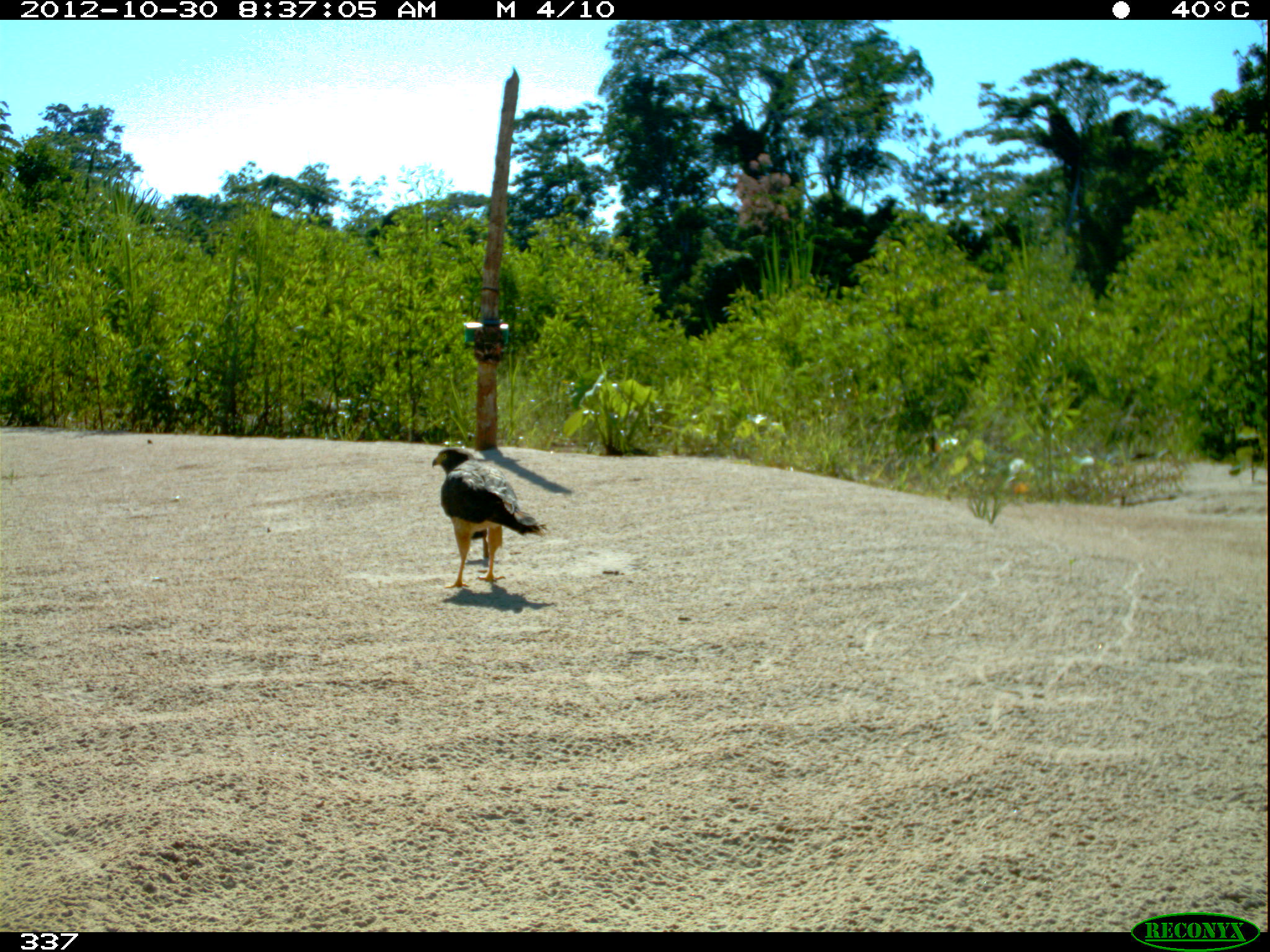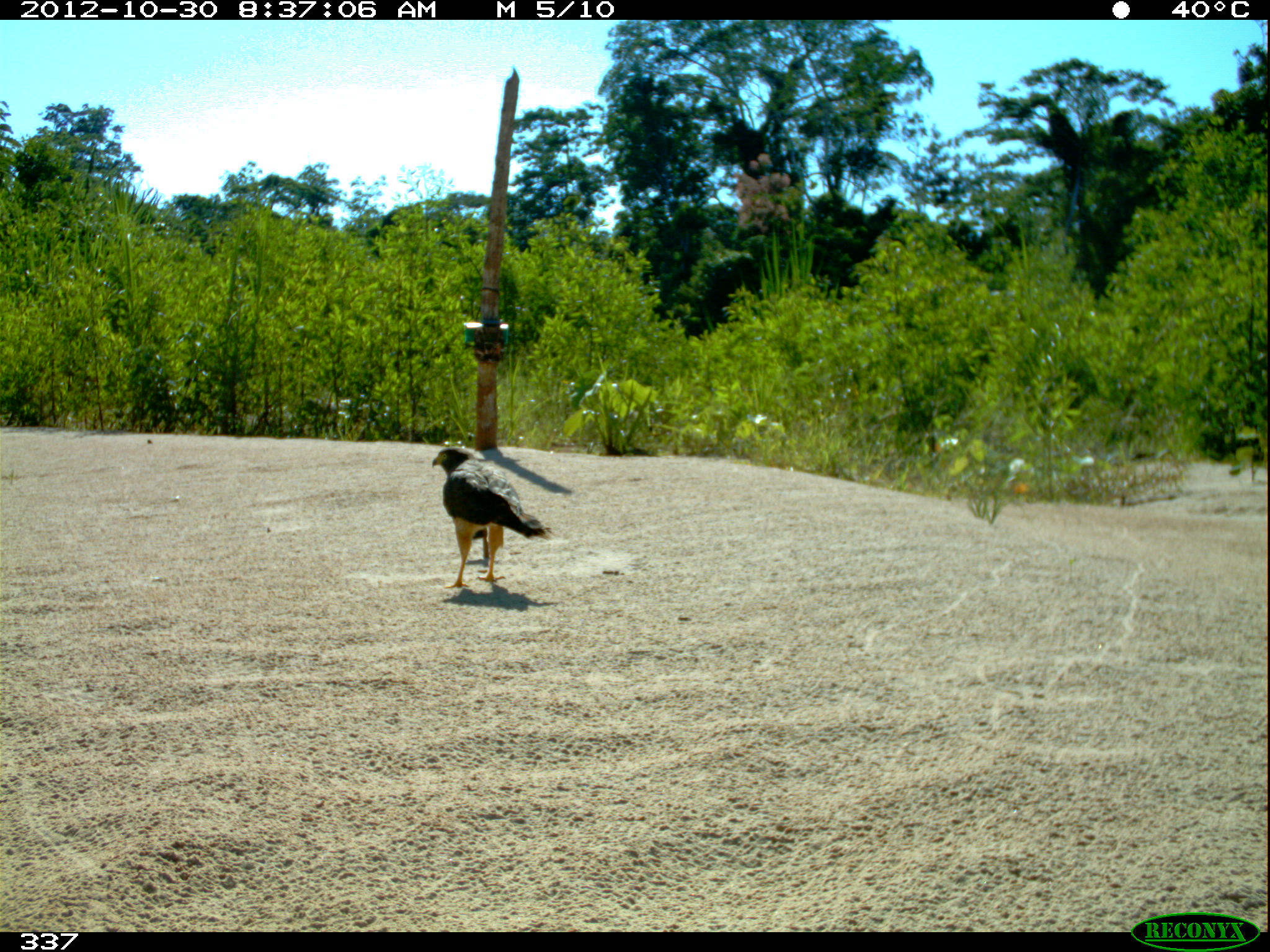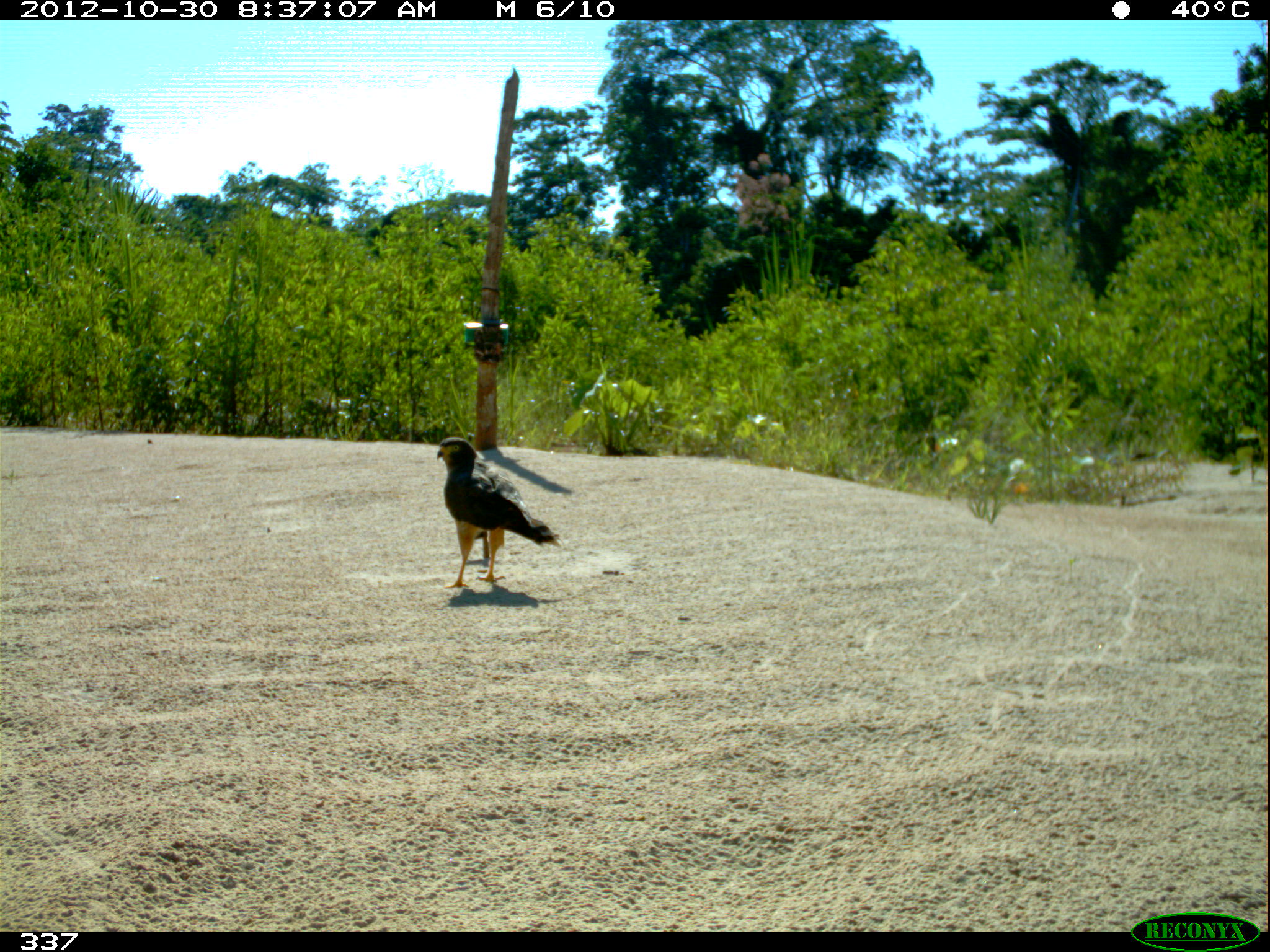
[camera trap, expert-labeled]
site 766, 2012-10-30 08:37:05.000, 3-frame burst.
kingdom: Animalia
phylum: Chordata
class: Aves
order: Accipitriformes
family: Accipitridae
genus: Rupornis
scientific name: Rupornis magnirostris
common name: roadside hawk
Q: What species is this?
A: Rupornis magnirostris (roadside hawk).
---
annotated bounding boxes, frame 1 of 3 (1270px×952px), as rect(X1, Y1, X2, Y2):
rupornis magnirostris: rect(431, 447, 547, 589)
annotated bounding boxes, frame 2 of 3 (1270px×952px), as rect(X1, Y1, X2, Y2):
rupornis magnirostris: rect(429, 446, 552, 588)